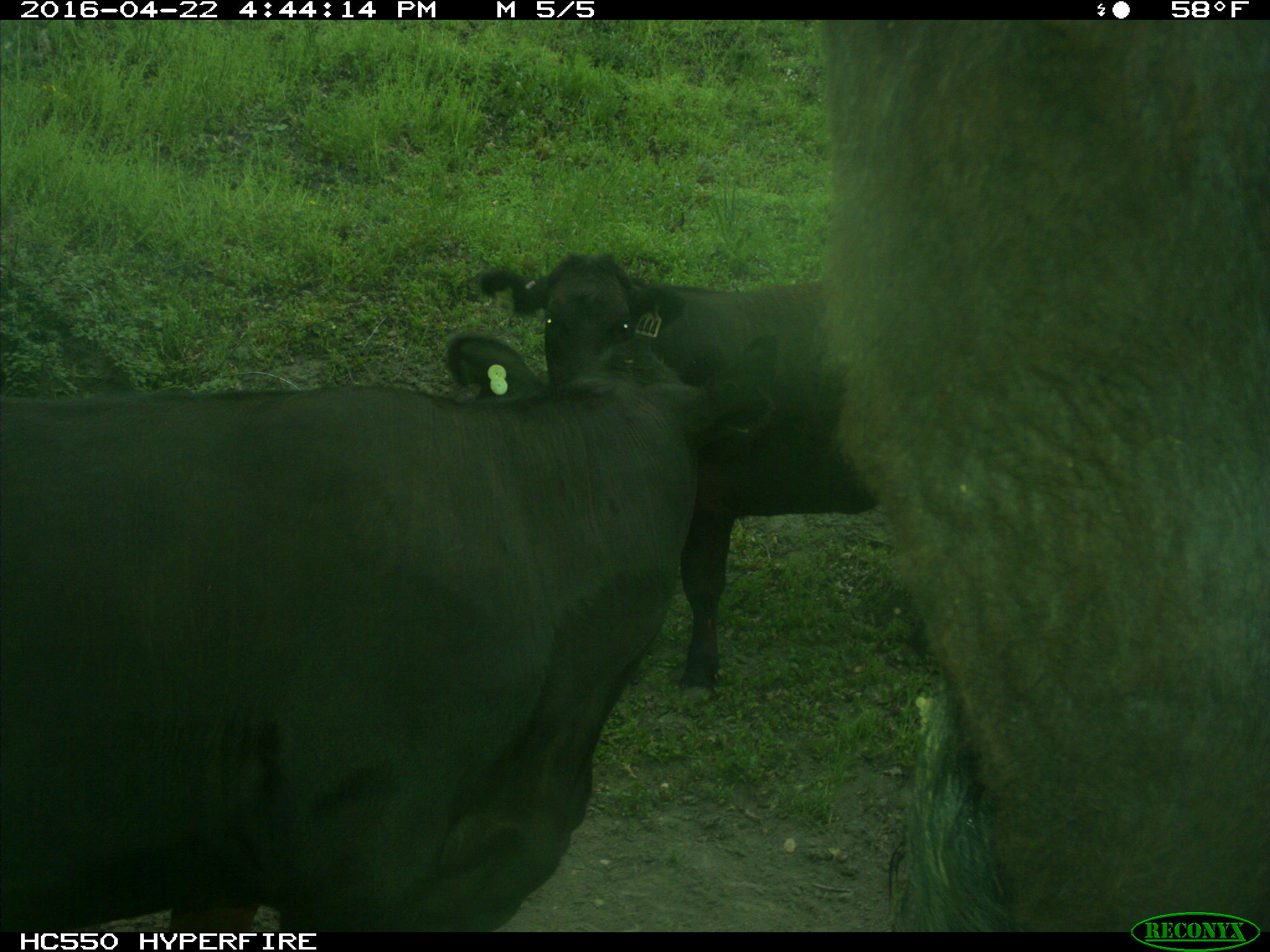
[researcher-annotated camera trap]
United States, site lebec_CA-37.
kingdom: Animalia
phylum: Chordata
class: Mammalia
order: Artiodactyla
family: Bovidae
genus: Bos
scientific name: Bos taurus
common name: domestic cow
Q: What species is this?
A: Bos taurus (domestic cow).